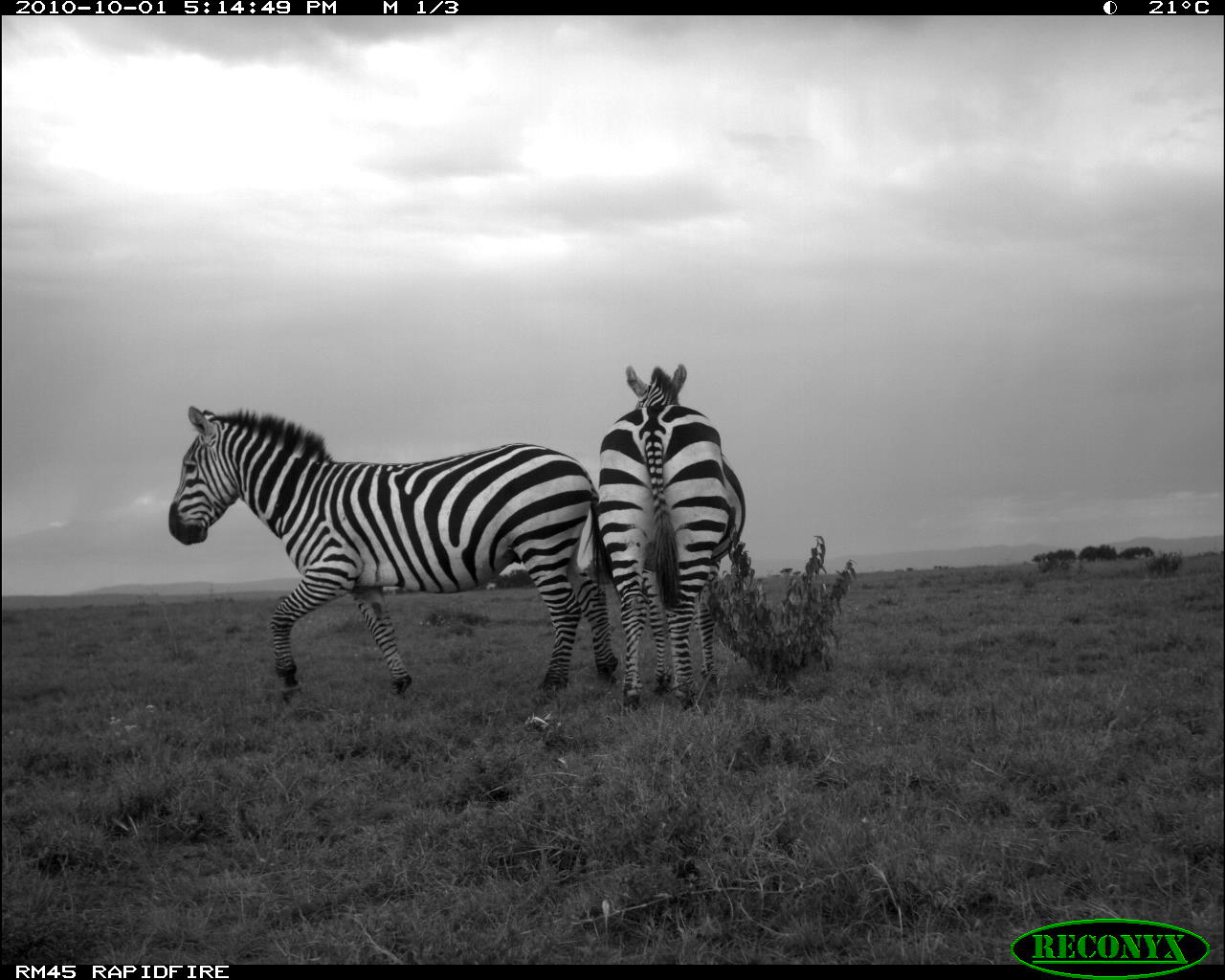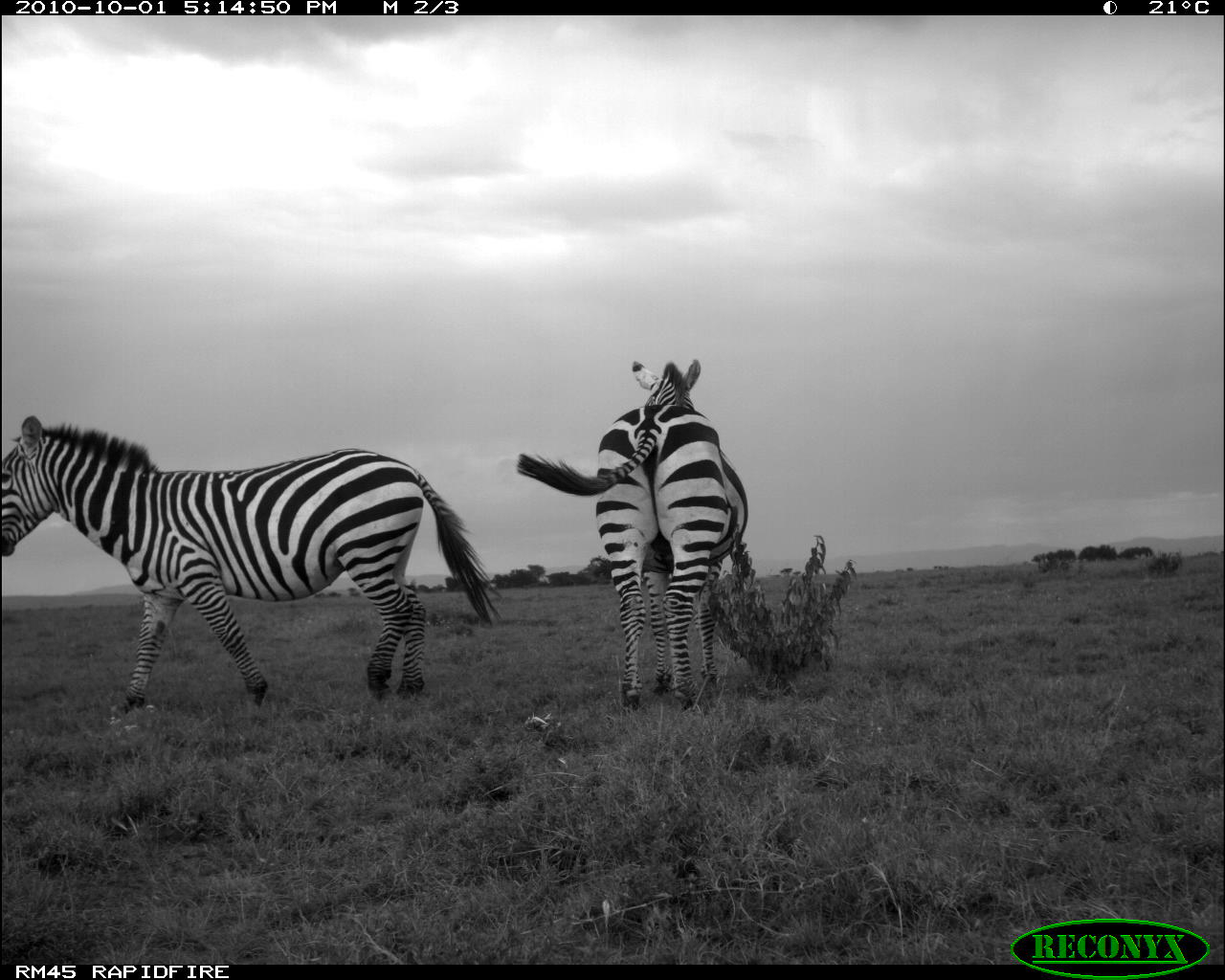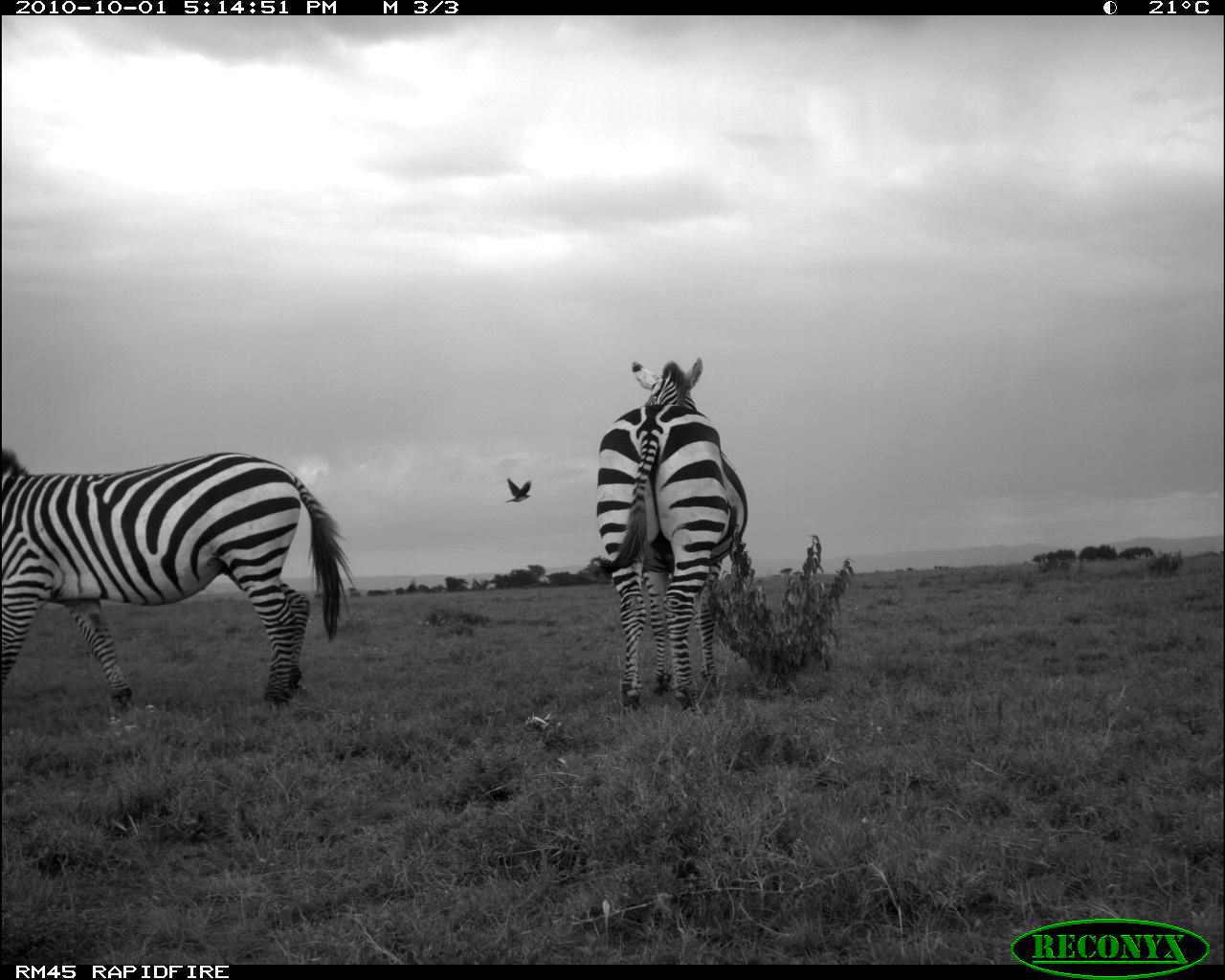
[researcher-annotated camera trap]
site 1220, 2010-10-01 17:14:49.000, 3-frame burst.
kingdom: Animalia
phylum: Chordata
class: Mammalia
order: Perissodactyla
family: Equidae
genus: Equus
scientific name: Equus quagga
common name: plains zebra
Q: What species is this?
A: Equus quagga (plains zebra).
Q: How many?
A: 2.